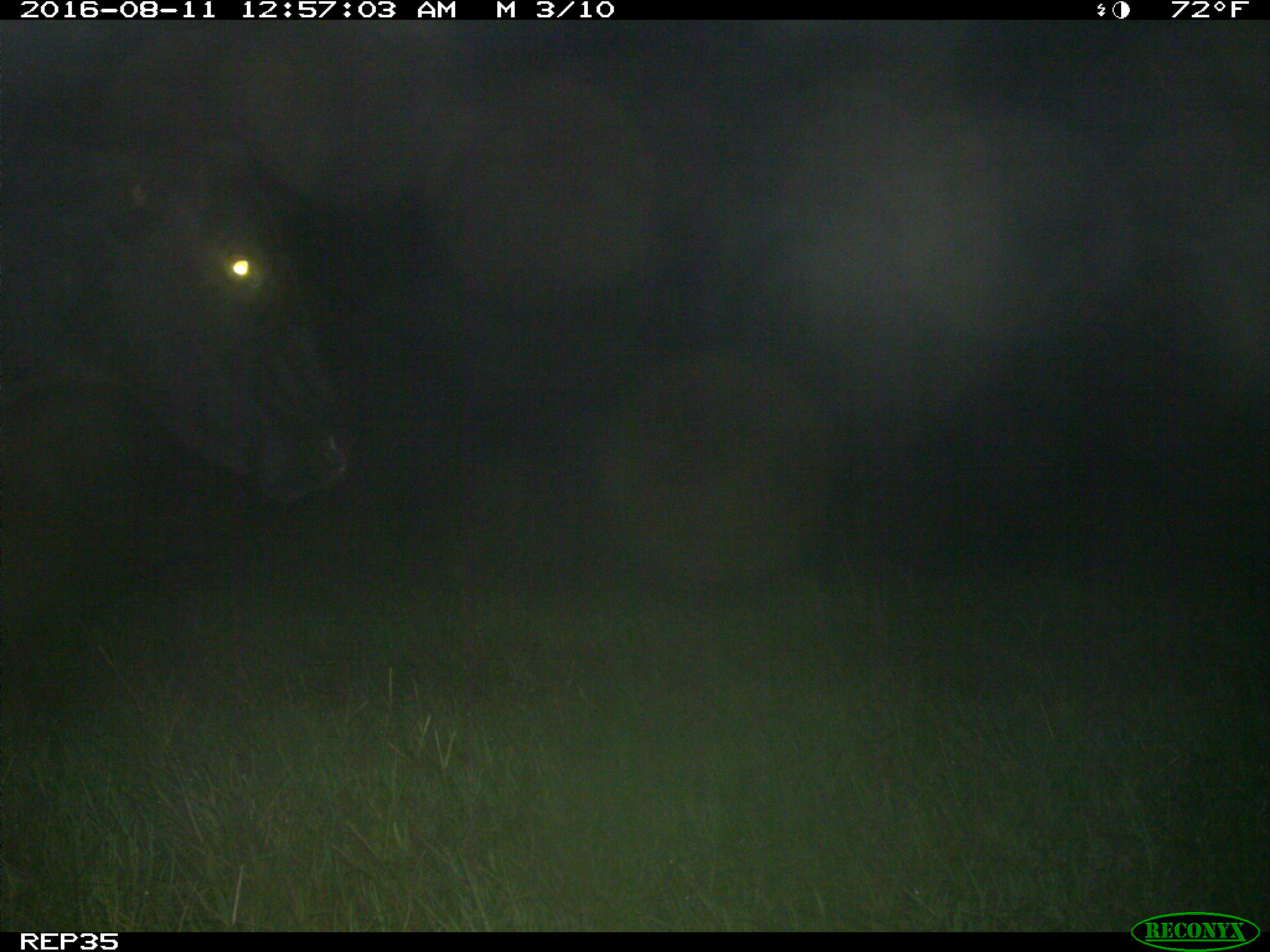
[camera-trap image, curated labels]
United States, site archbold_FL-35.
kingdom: Animalia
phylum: Chordata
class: Mammalia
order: Artiodactyla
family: Bovidae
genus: Bos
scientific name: Bos taurus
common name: domestic cow